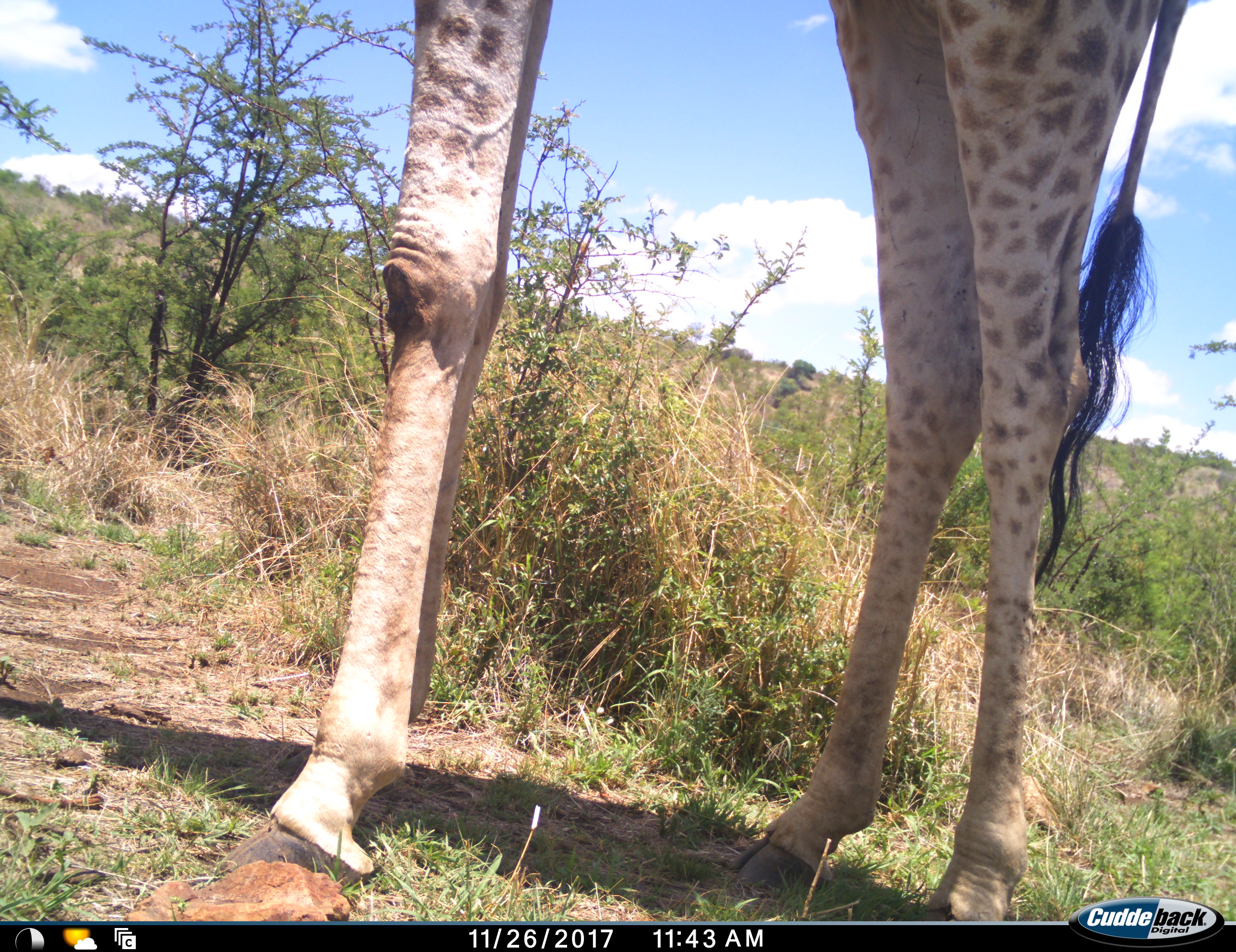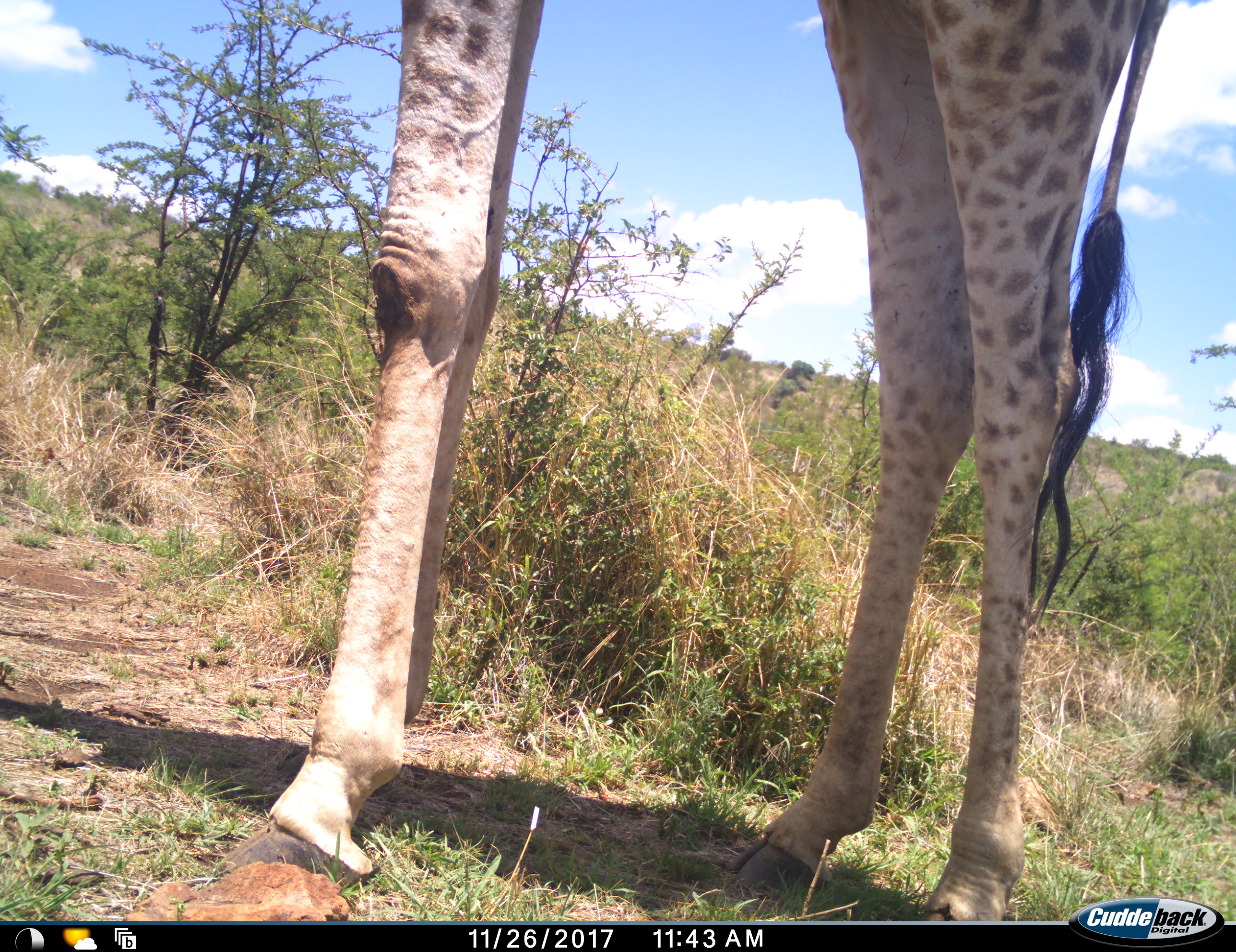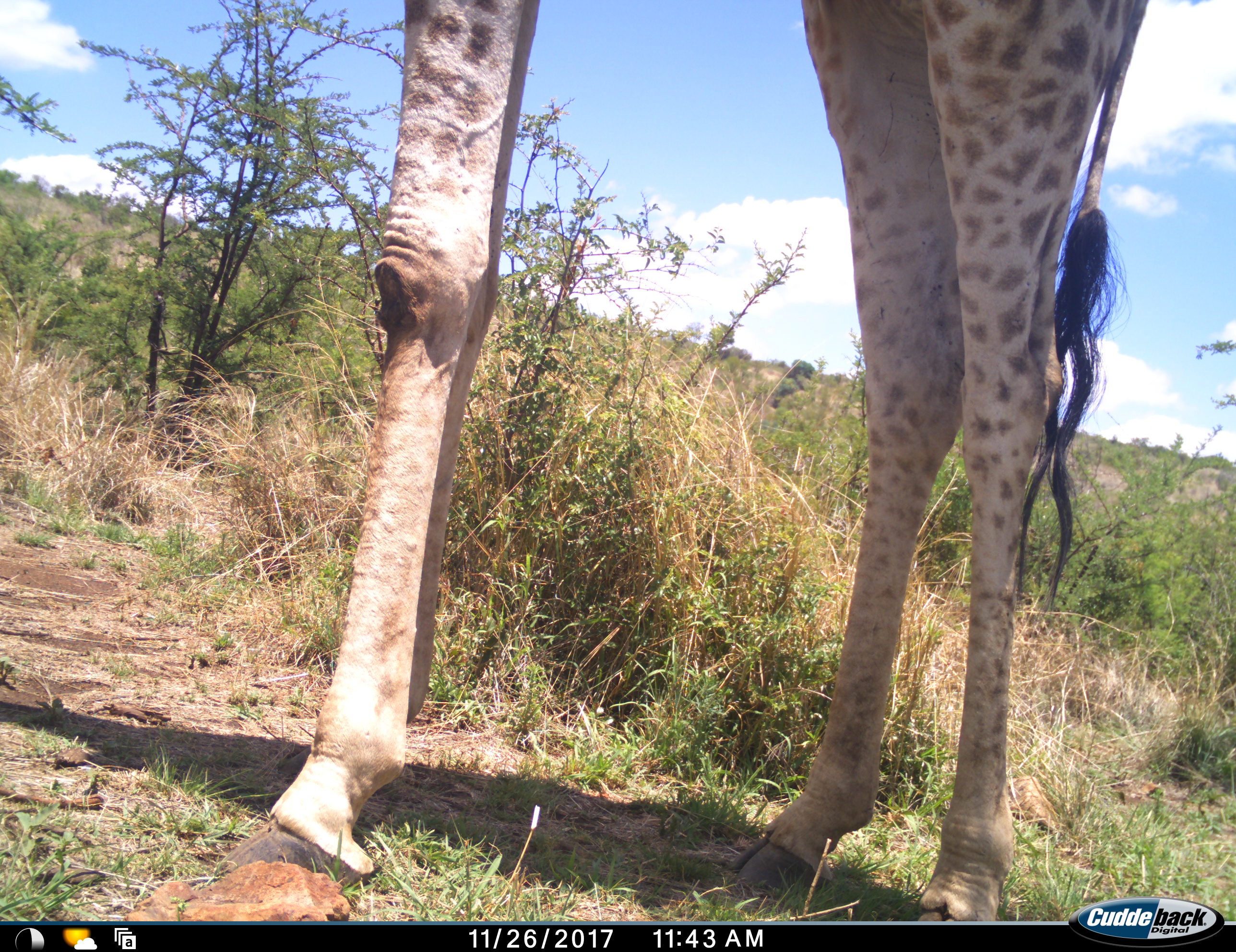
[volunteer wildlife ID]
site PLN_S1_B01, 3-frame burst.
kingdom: Animalia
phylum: Chordata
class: Mammalia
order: Artiodactyla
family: Giraffidae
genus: Giraffa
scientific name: Giraffa camelopardalis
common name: giraffe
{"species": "giraffe (Giraffa camelopardalis)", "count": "1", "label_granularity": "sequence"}